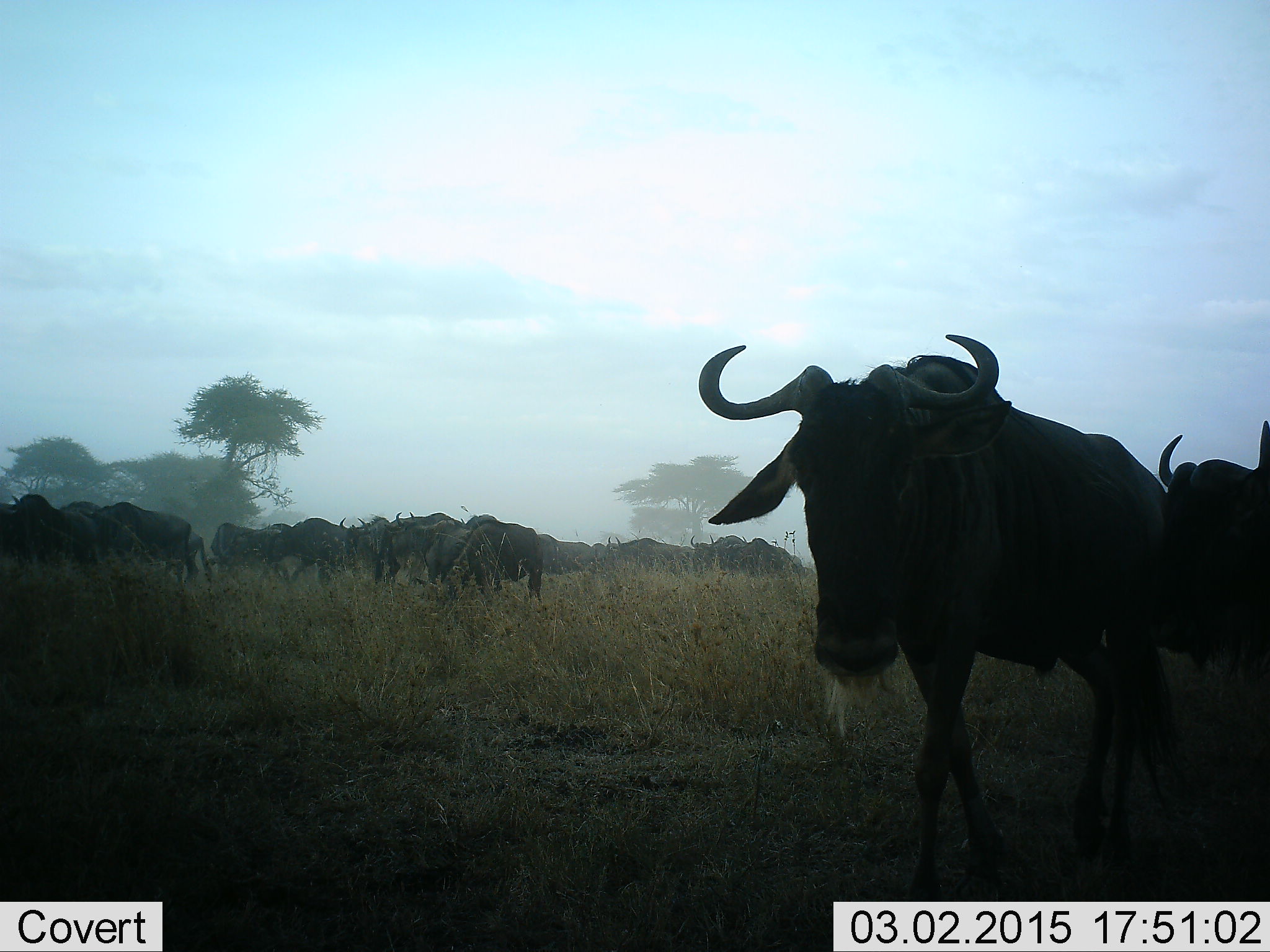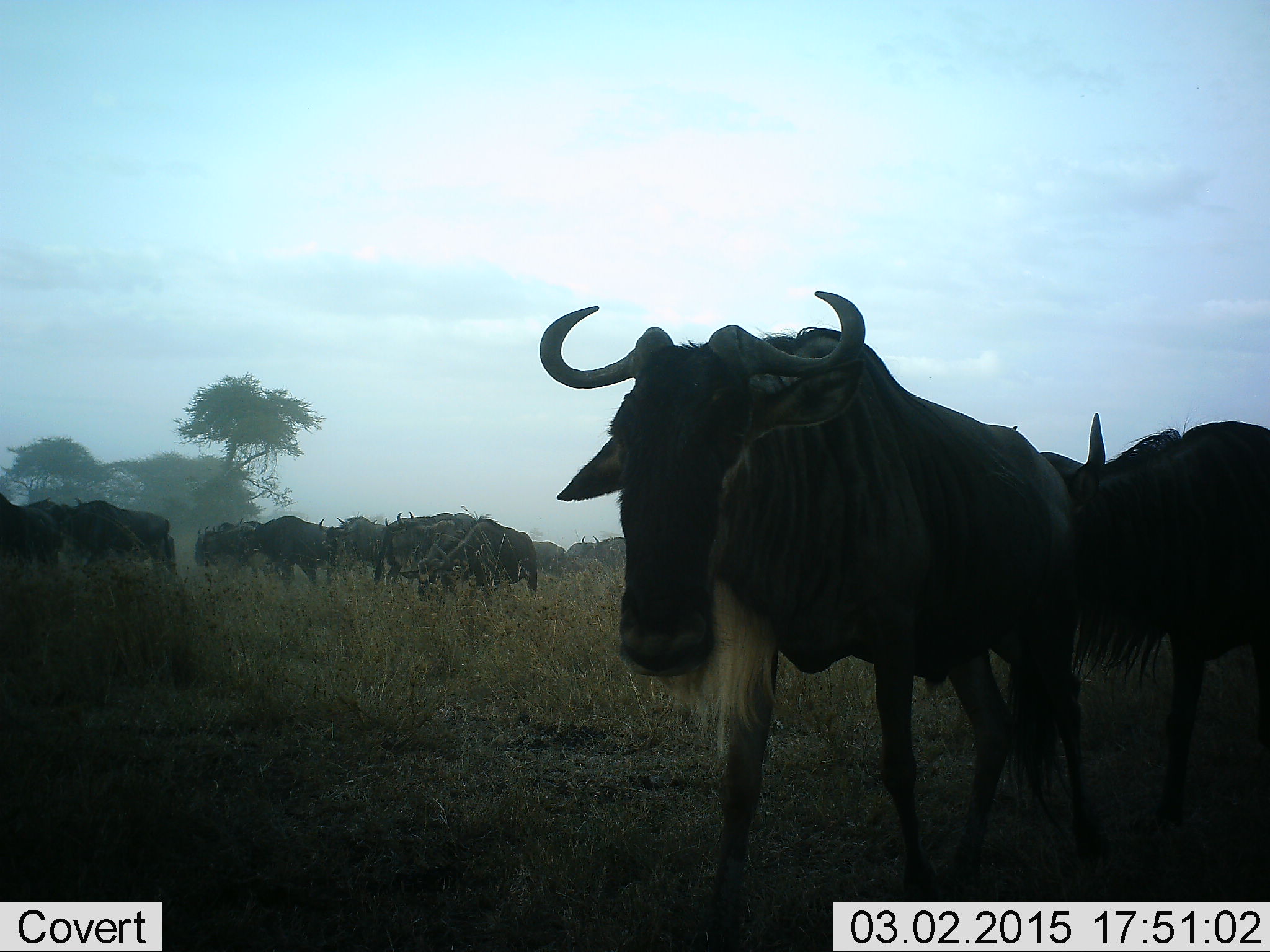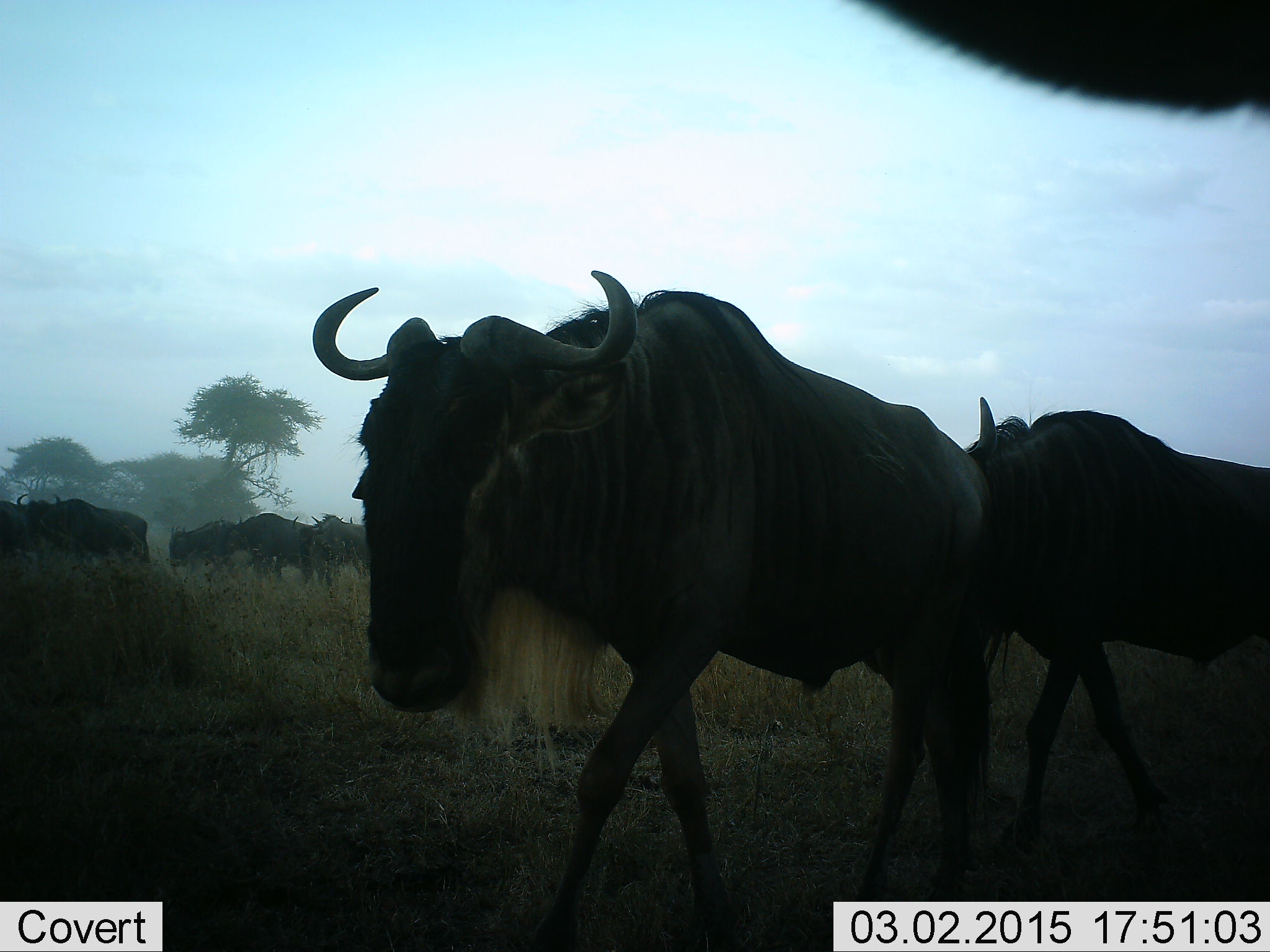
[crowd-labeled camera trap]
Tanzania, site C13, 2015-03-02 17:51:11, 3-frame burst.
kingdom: Animalia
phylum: Chordata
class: Mammalia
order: Artiodactyla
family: Bovidae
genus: Connochaetes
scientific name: Connochaetes taurinus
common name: blue wildebeest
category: wildebeest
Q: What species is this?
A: Wildebeest (blue wildebeest) (Connochaetes taurinus).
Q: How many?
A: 11-50.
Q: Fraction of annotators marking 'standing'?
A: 20%.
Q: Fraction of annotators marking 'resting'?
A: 0%.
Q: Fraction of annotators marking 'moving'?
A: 100%.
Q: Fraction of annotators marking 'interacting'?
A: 10%.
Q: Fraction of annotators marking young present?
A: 0%.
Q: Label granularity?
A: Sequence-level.